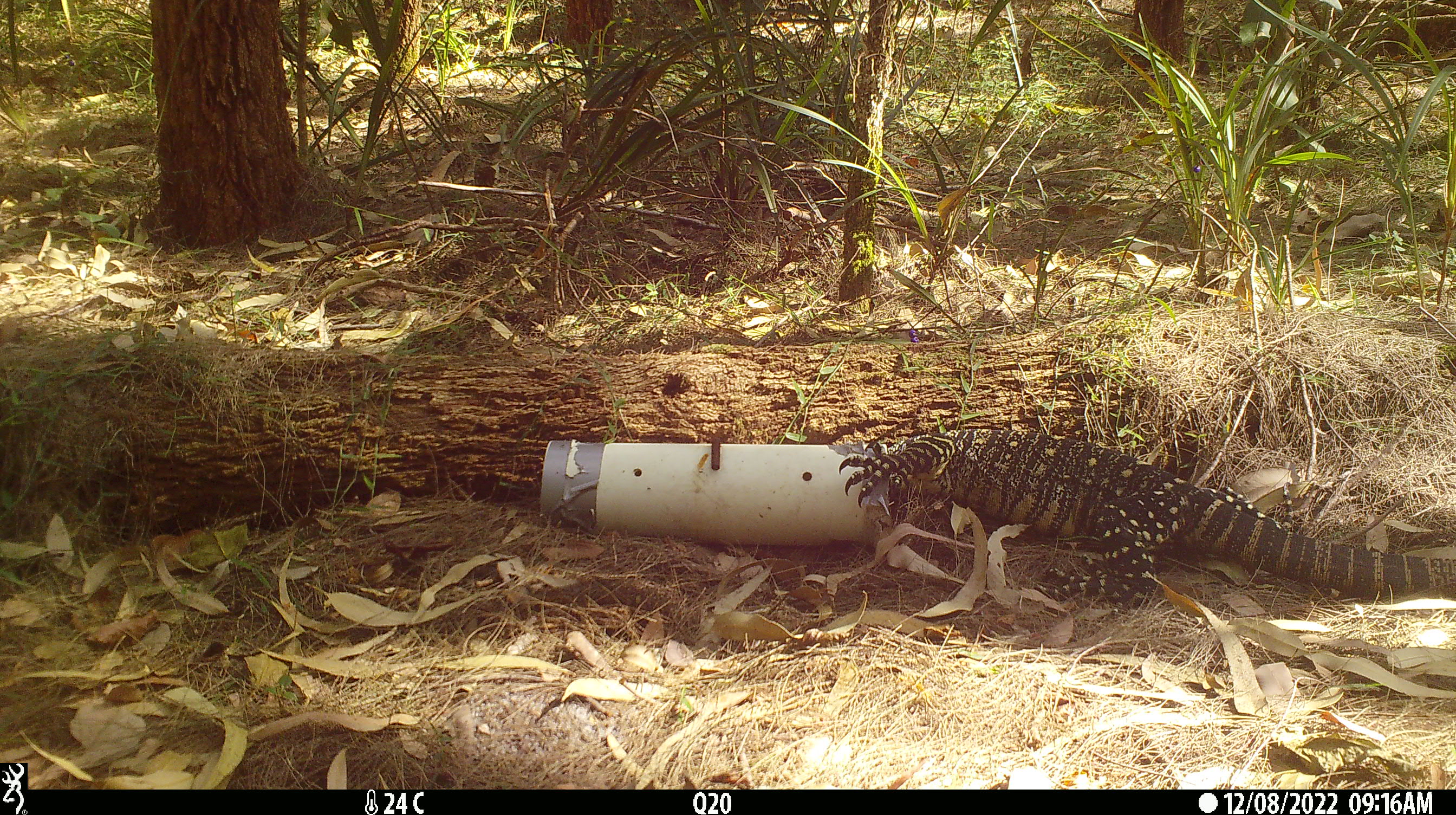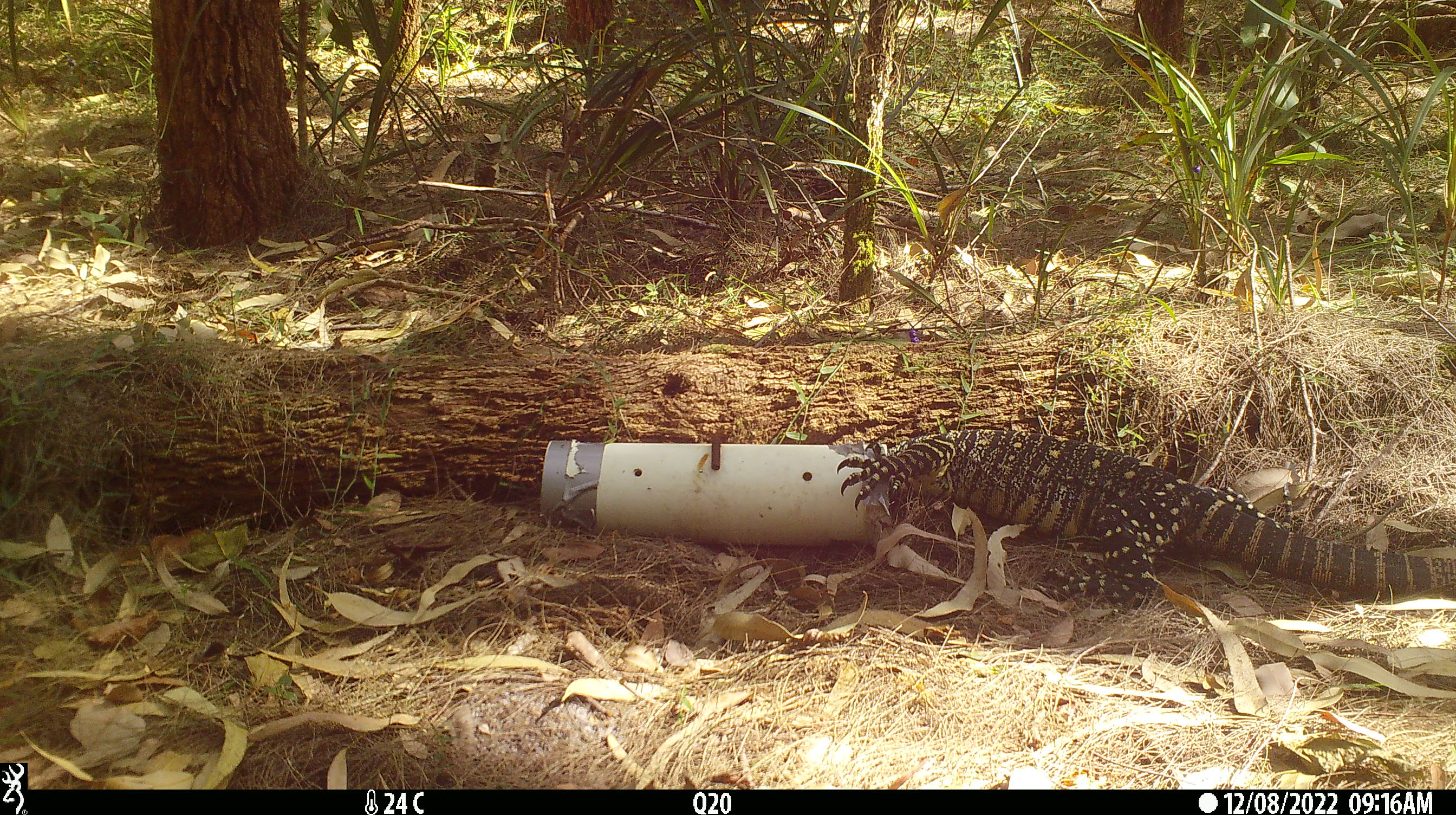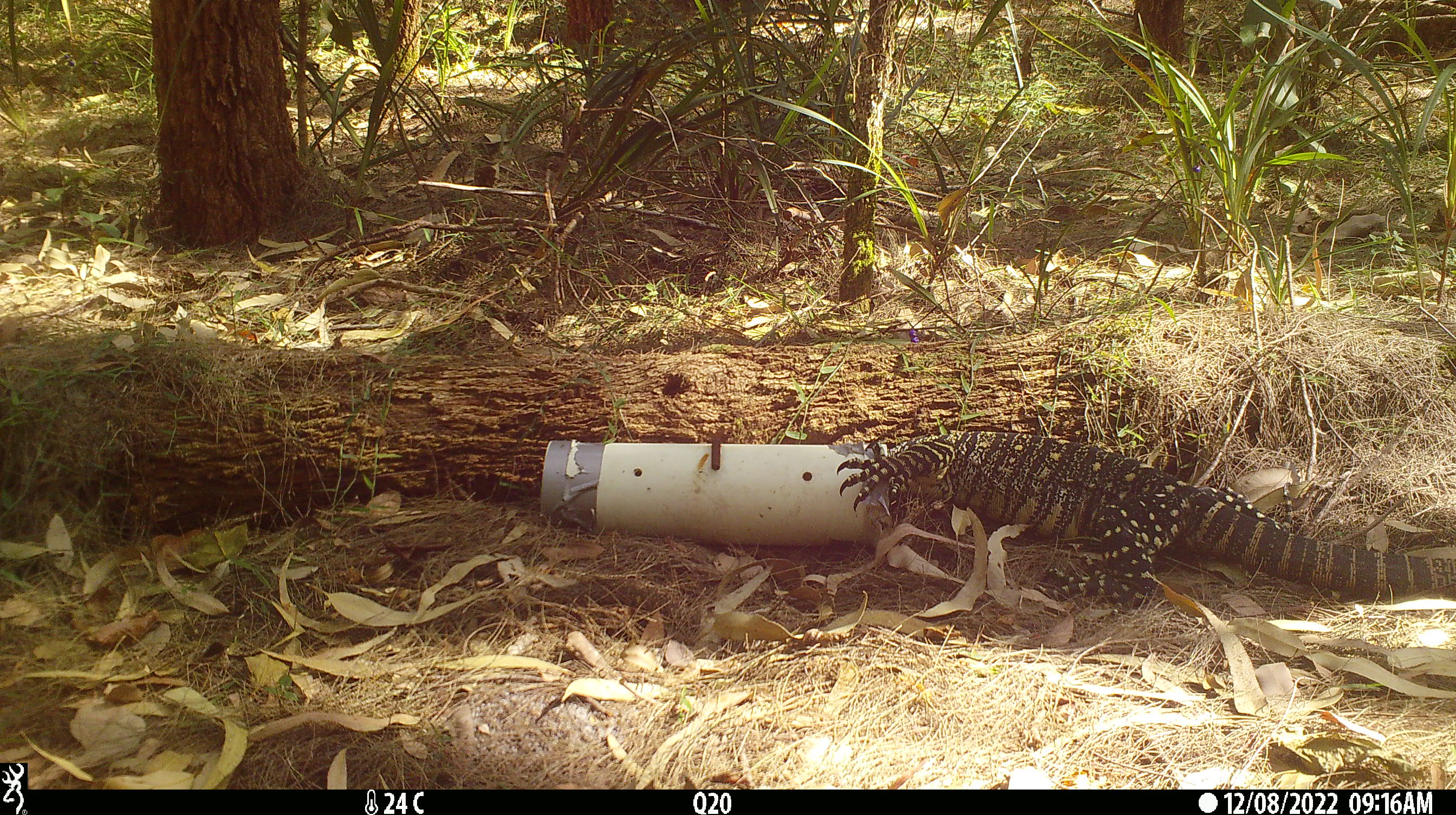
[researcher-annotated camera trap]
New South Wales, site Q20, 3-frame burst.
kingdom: Animalia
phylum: Chordata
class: Reptilia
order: Squamata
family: Varanidae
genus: Varanus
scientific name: Varanus varius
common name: lace monitor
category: goanna